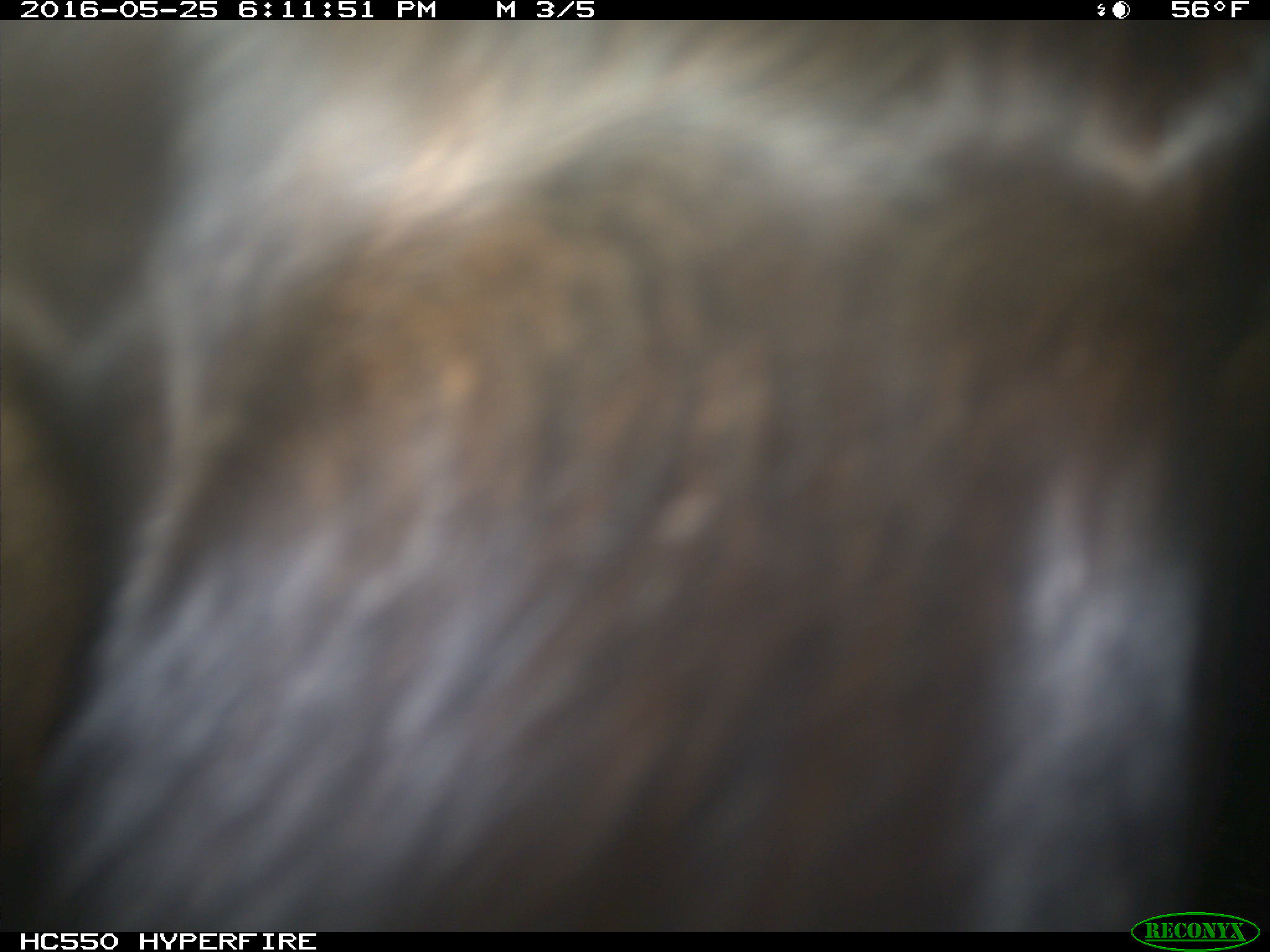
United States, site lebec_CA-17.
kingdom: Animalia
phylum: Chordata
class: Mammalia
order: Artiodactyla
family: Bovidae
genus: Bos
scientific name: Bos taurus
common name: domestic cow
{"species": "Bos taurus (domestic cow)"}